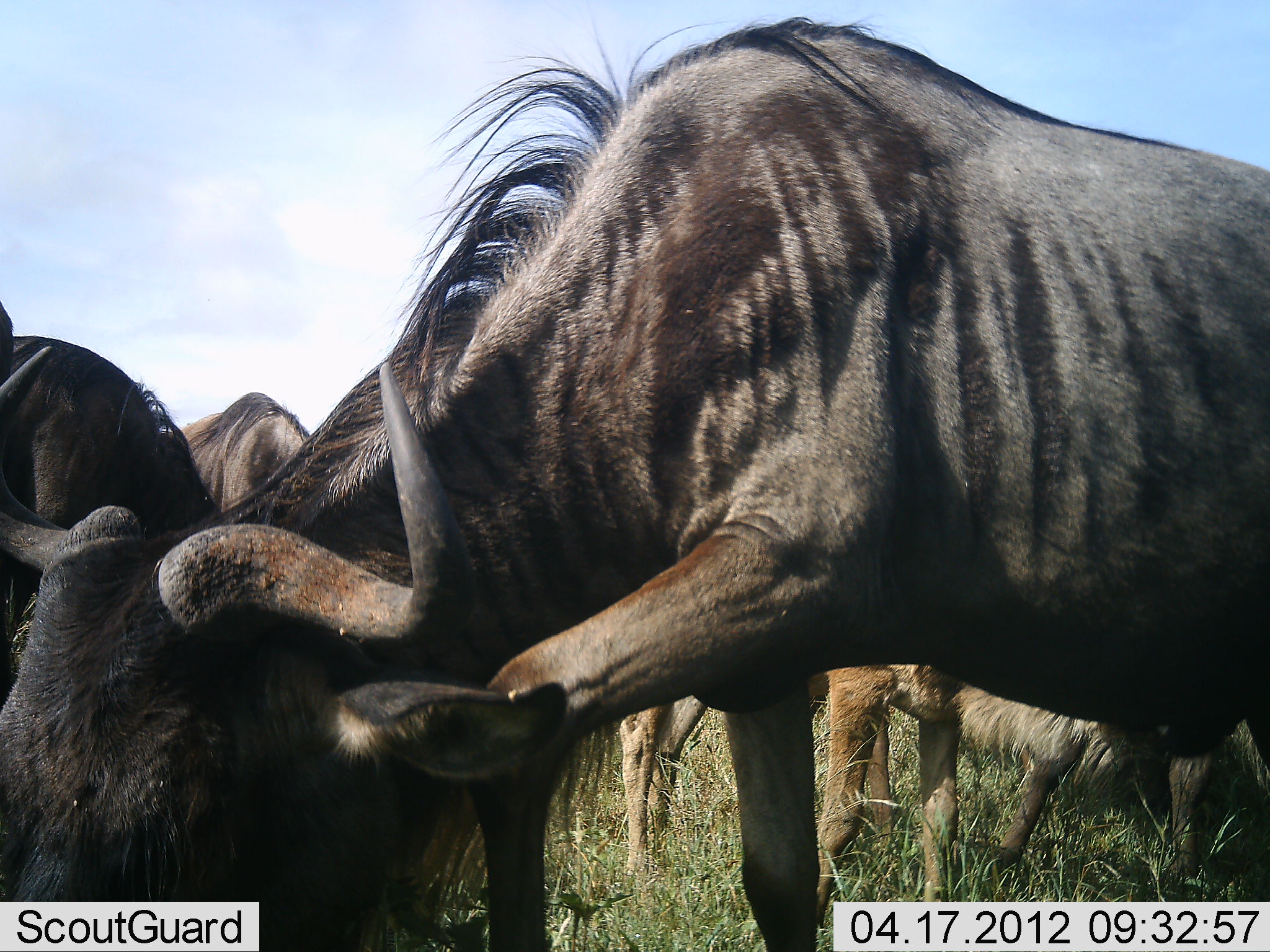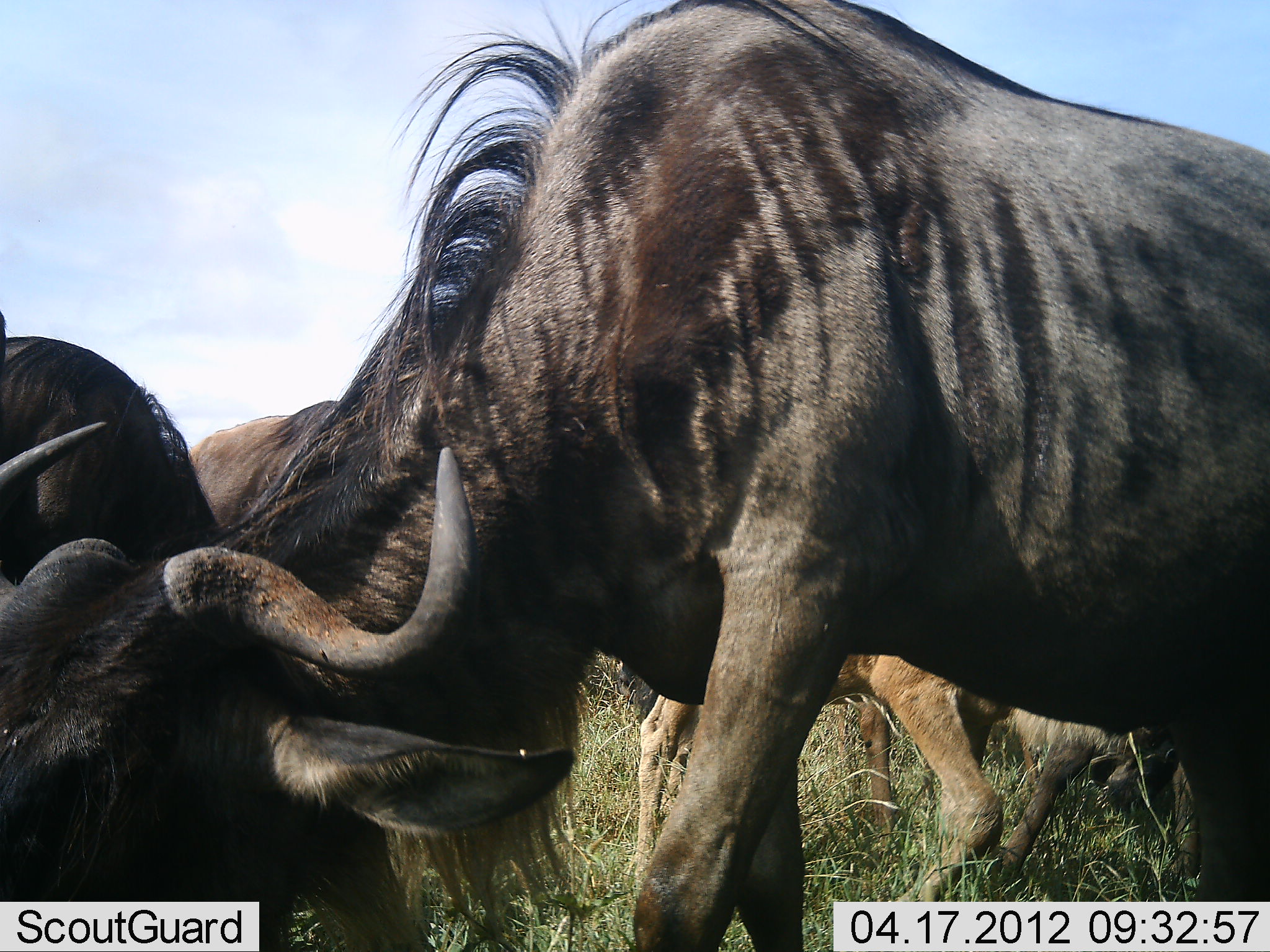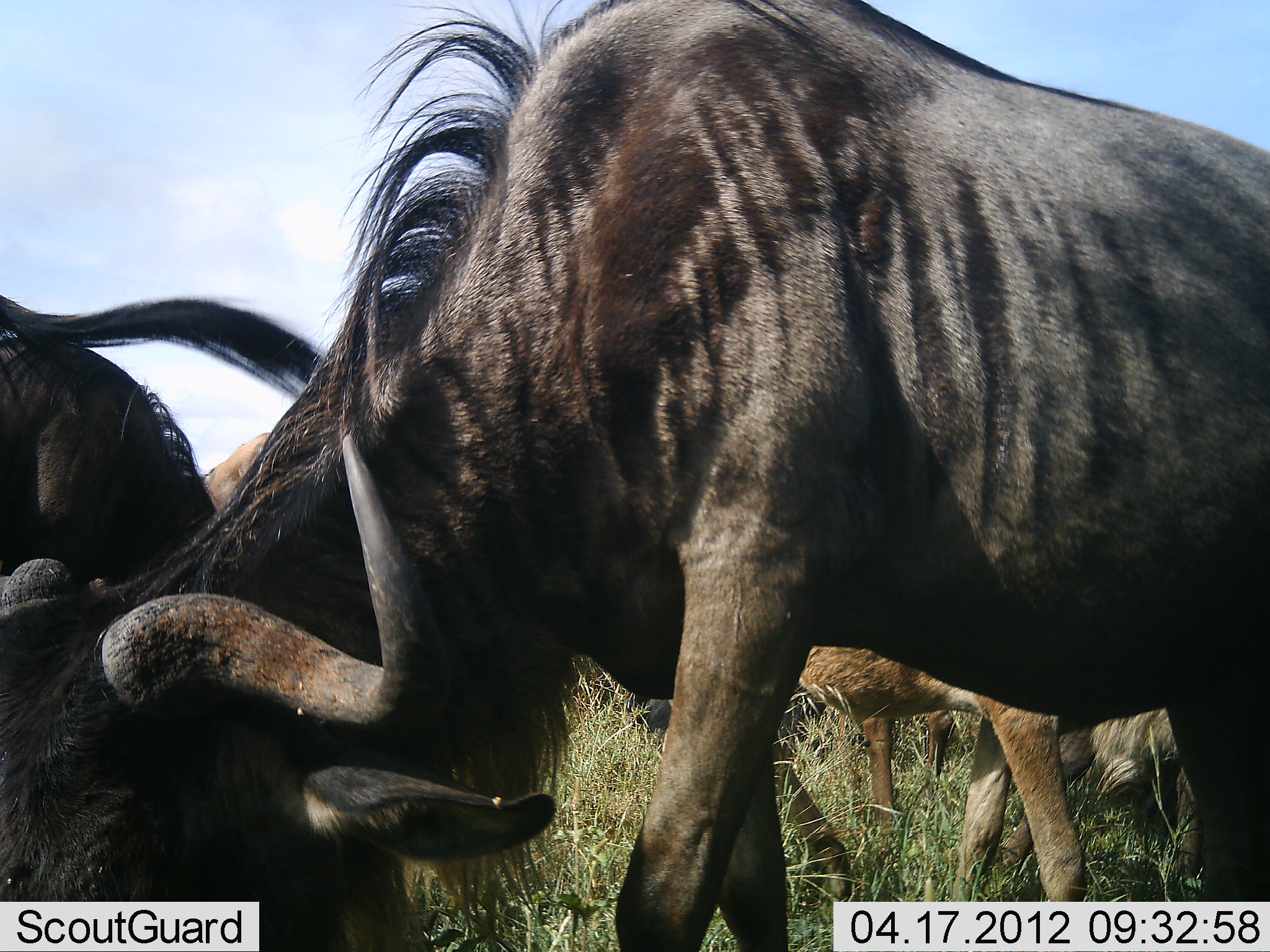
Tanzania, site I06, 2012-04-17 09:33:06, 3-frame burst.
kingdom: Animalia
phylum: Chordata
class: Mammalia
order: Artiodactyla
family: Bovidae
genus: Connochaetes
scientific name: Connochaetes taurinus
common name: blue wildebeest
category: wildebeest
Wildebeest (blue wildebeest) (Connochaetes taurinus), count 5. Behavior (volunteer vote fractions): standing 44%, resting 38%, moving 25%, interacting 6%. Young present (vote fraction): 44%. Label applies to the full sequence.